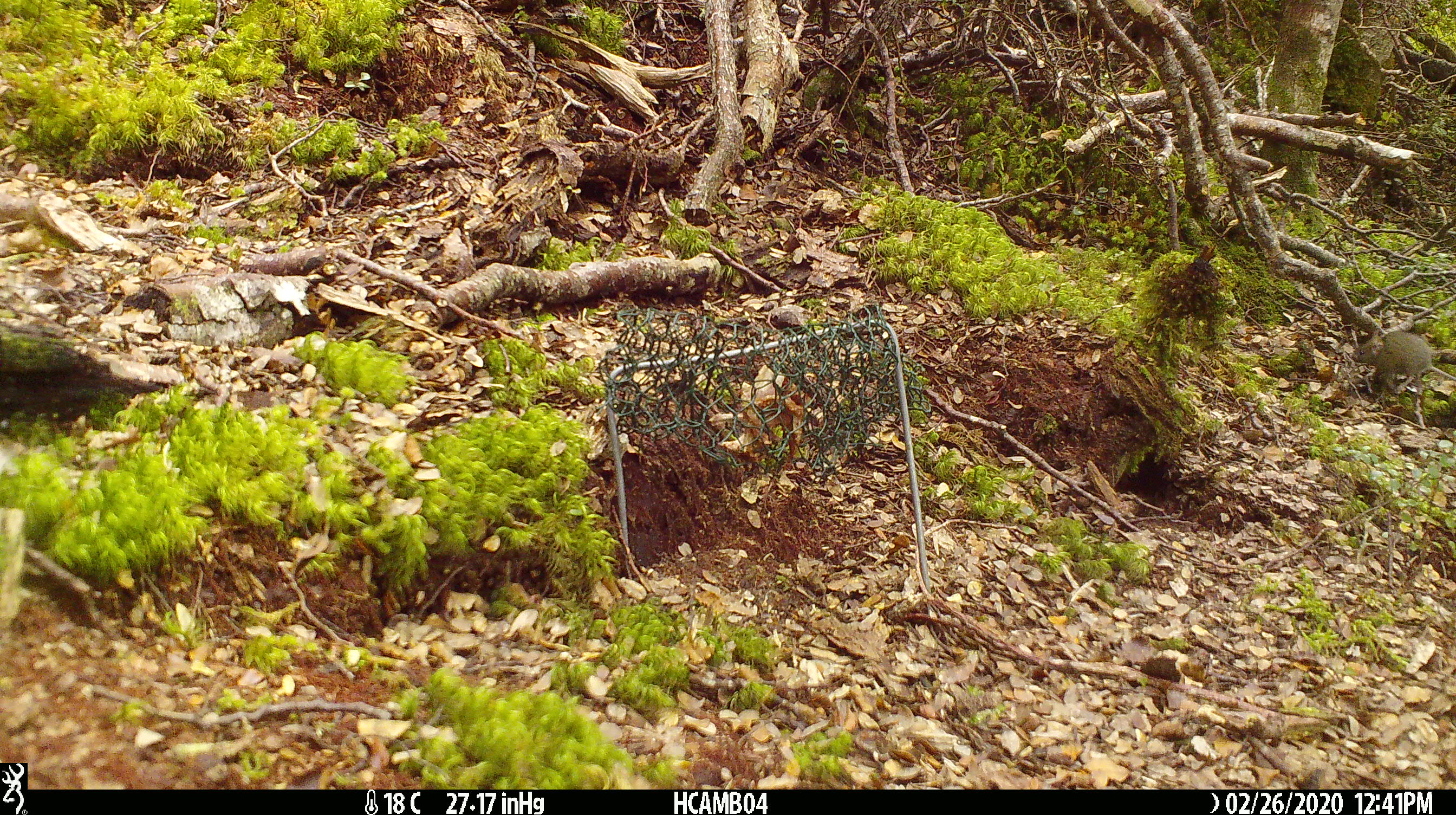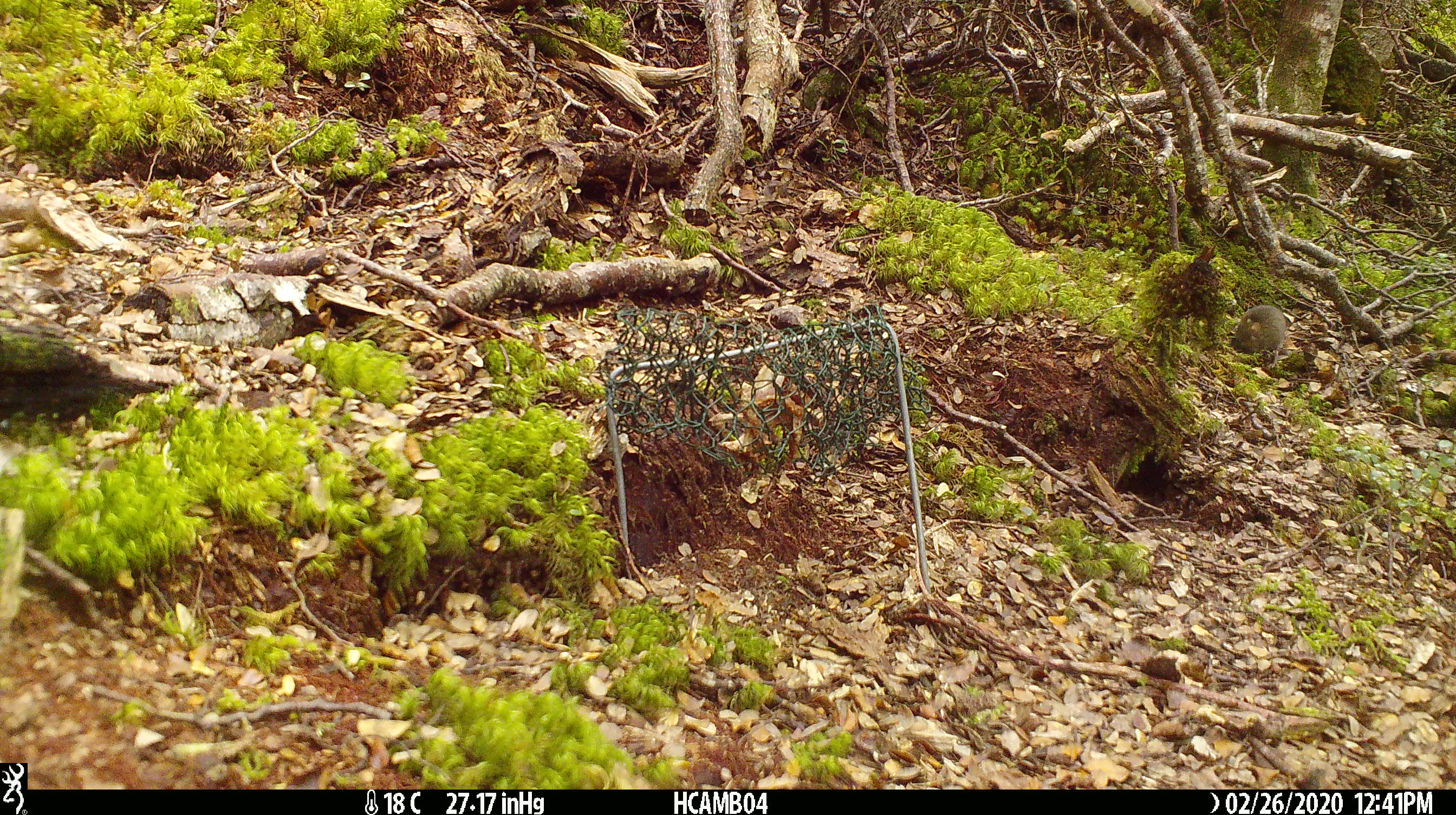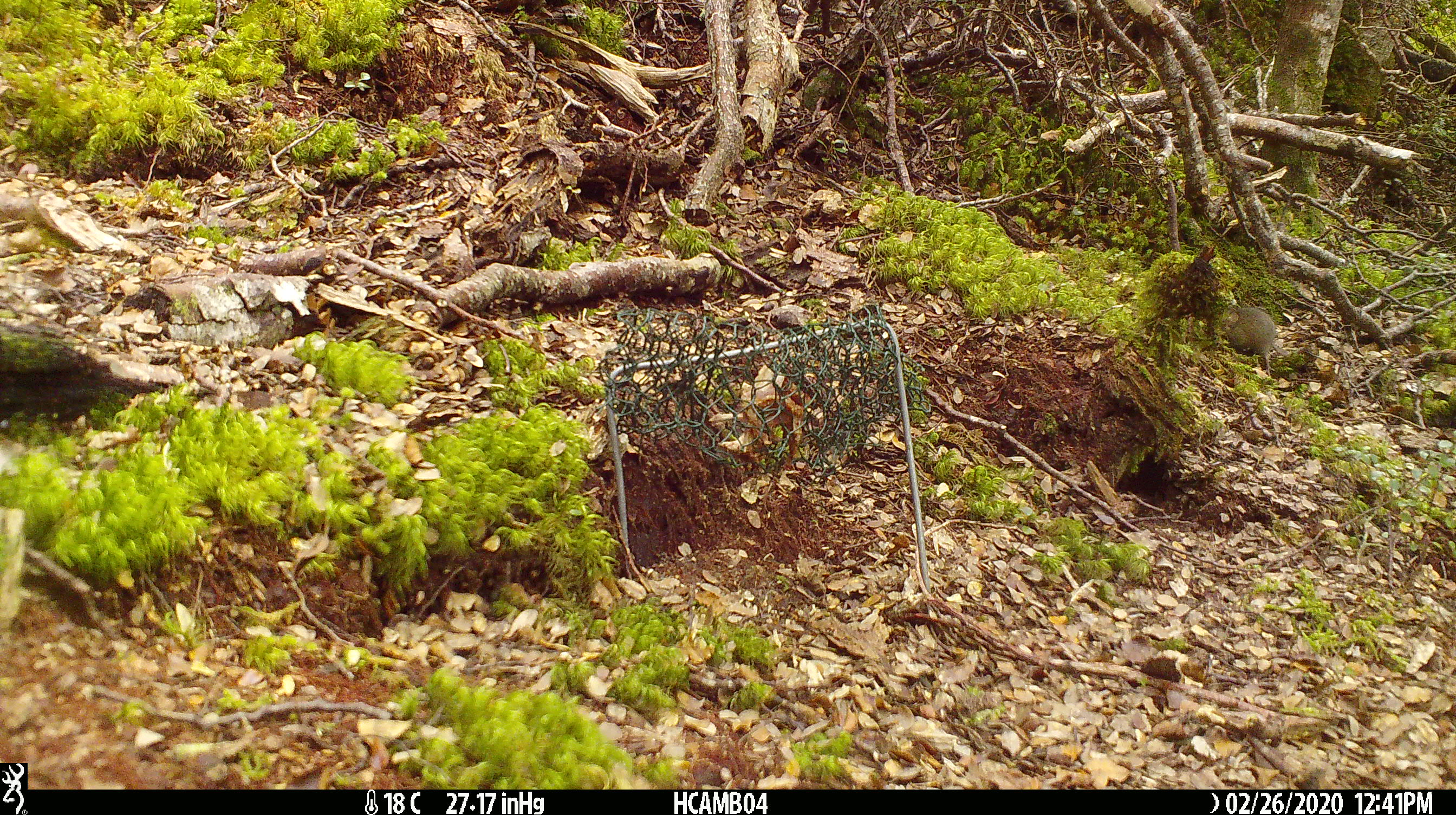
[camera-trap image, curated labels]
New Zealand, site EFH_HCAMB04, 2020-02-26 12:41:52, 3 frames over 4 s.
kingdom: Animalia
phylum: Chordata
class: Mammalia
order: Rodentia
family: Muridae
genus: Mus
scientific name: Mus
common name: mouse